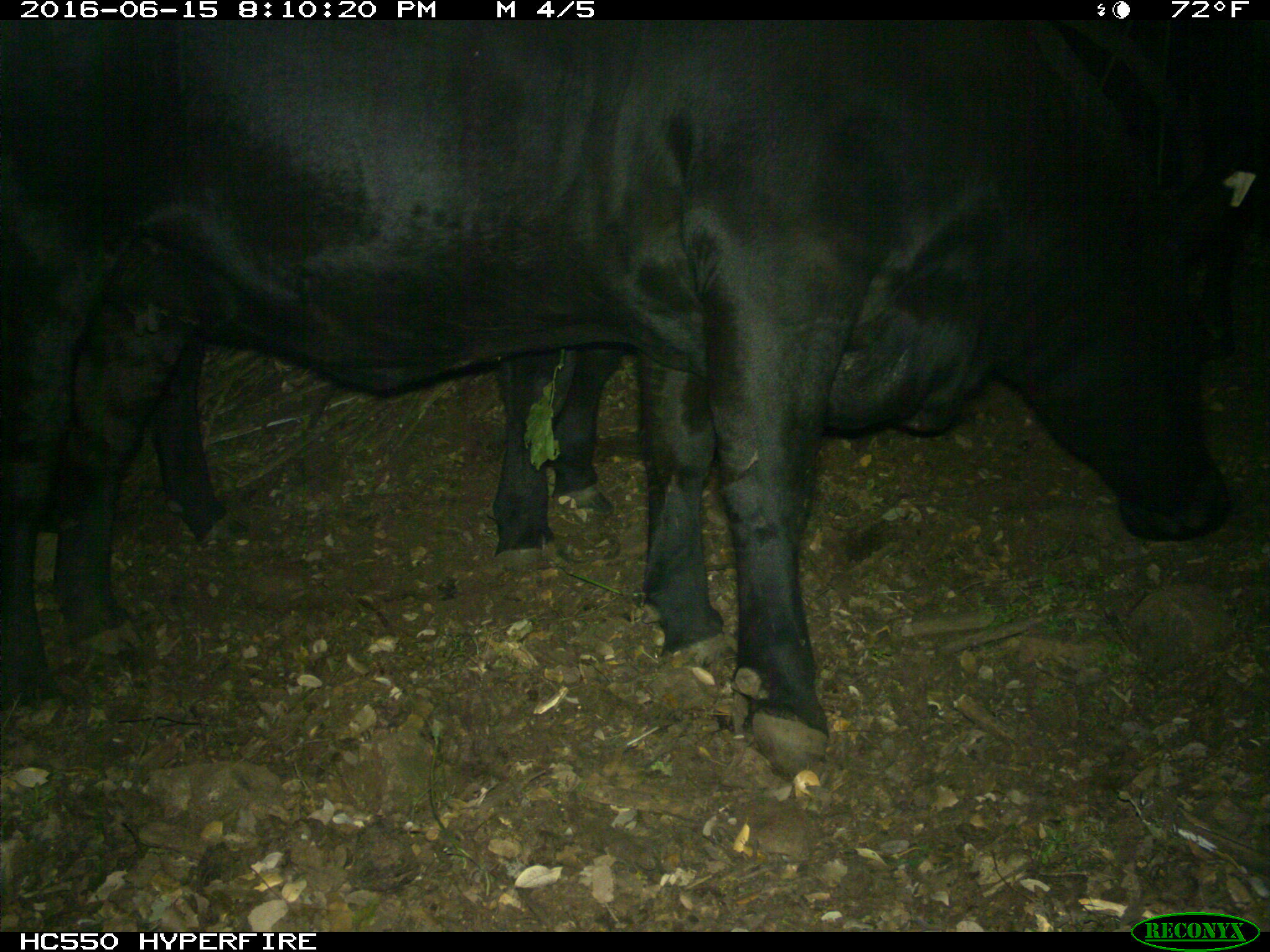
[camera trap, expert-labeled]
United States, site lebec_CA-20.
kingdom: Animalia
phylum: Chordata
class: Mammalia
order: Artiodactyla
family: Bovidae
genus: Bos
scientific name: Bos taurus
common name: domestic cow